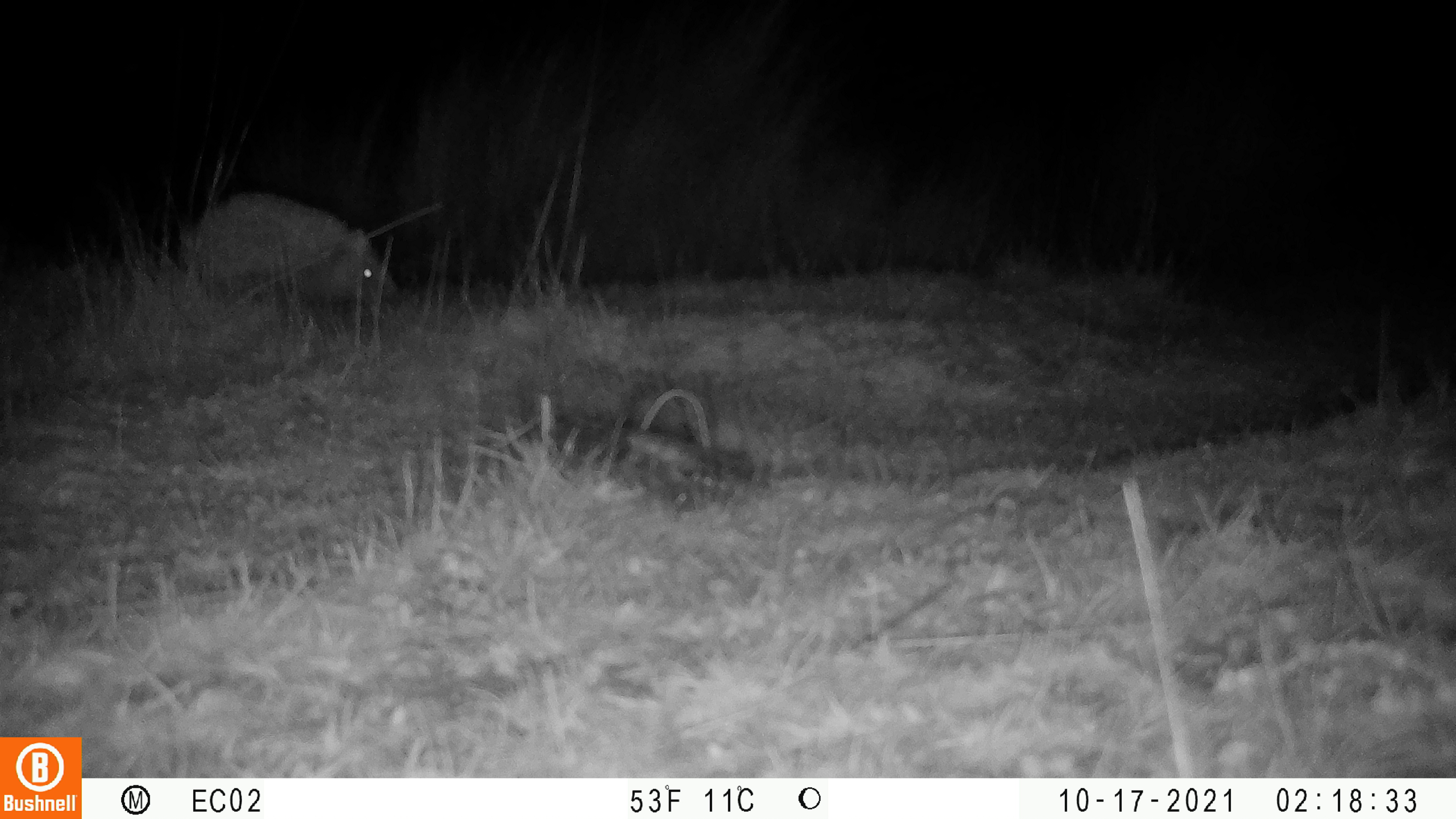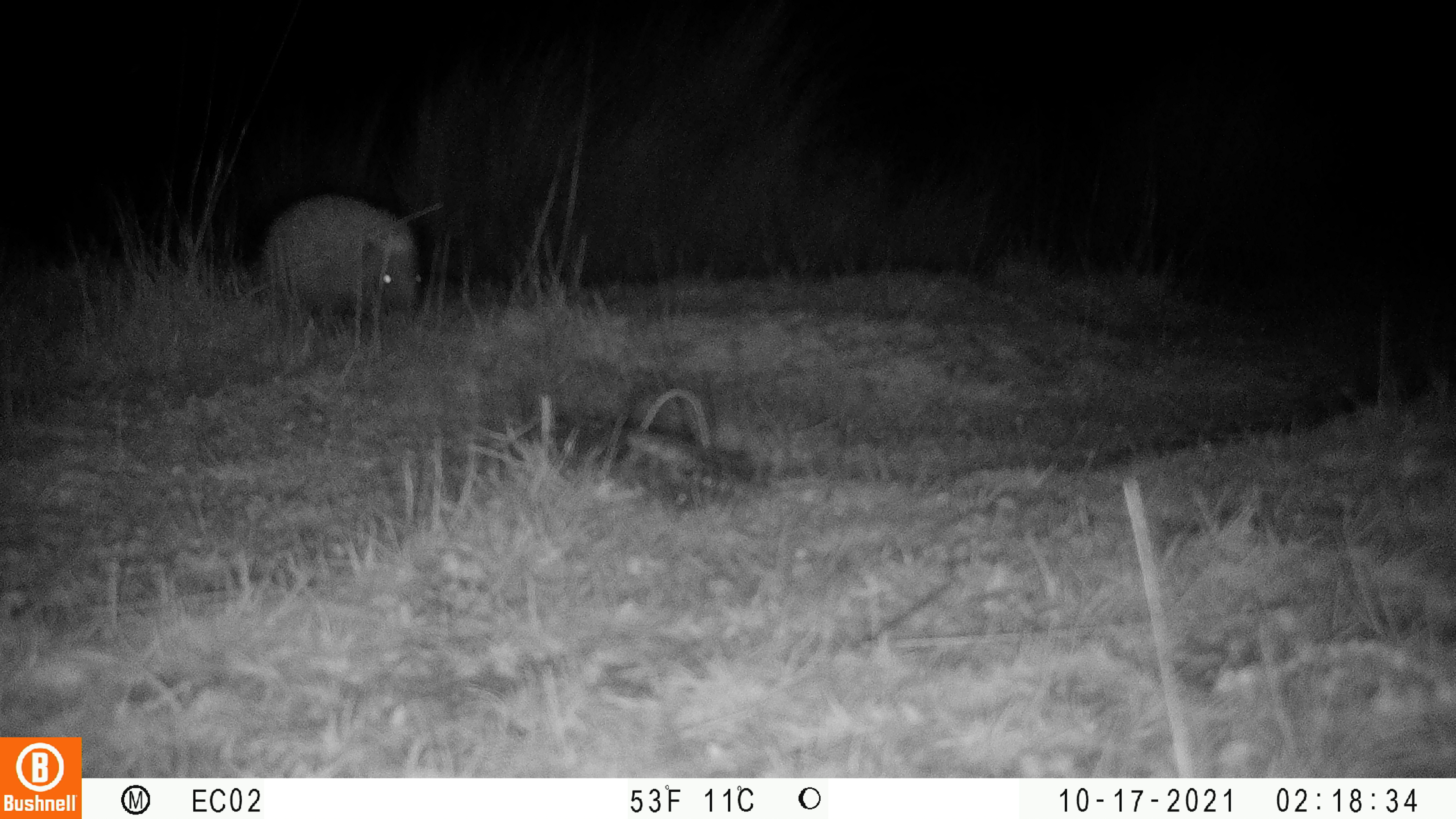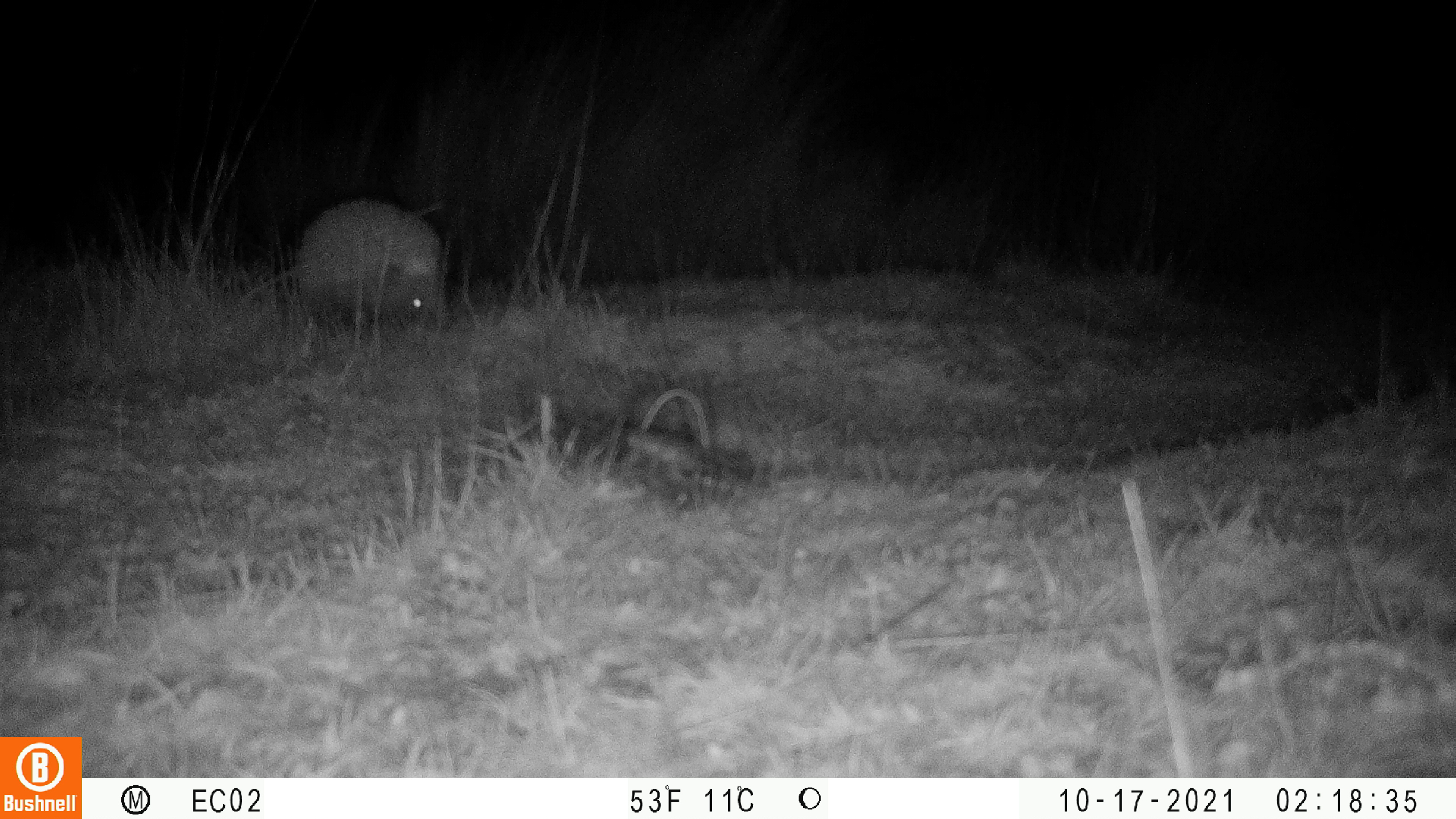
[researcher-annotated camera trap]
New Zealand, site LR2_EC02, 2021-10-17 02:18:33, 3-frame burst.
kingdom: Animalia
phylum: Chordata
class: Mammalia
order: Eulipotyphla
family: Erinaceidae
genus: Erinaceus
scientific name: Erinaceus europaeus europaeus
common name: european hedgehog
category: hedgehog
Hedgehog (european hedgehog) (Erinaceus europaeus europaeus).